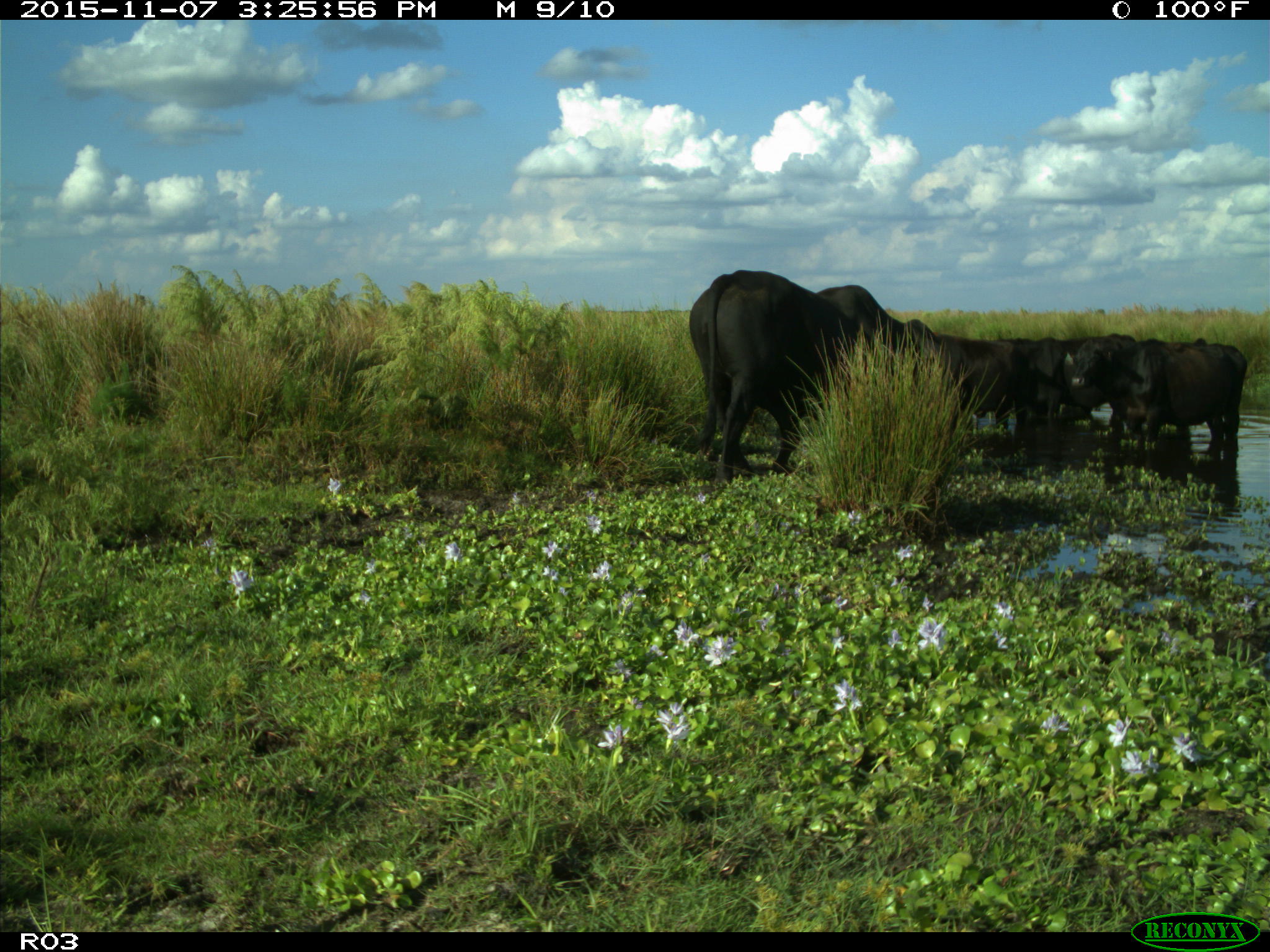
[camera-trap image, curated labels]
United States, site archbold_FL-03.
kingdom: Animalia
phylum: Chordata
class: Mammalia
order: Artiodactyla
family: Bovidae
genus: Bos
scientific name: Bos taurus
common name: domestic cow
Bos taurus (domestic cow).